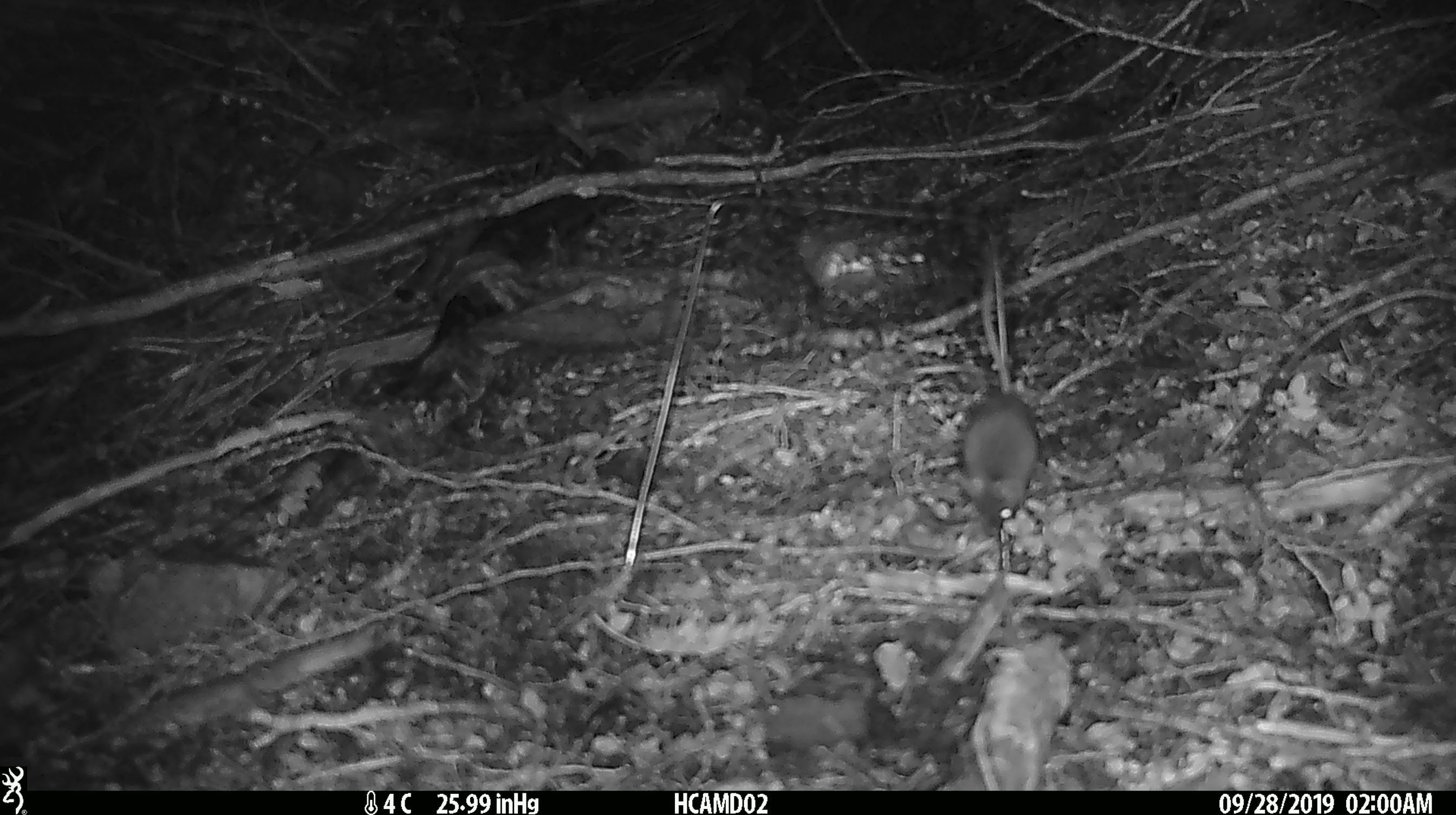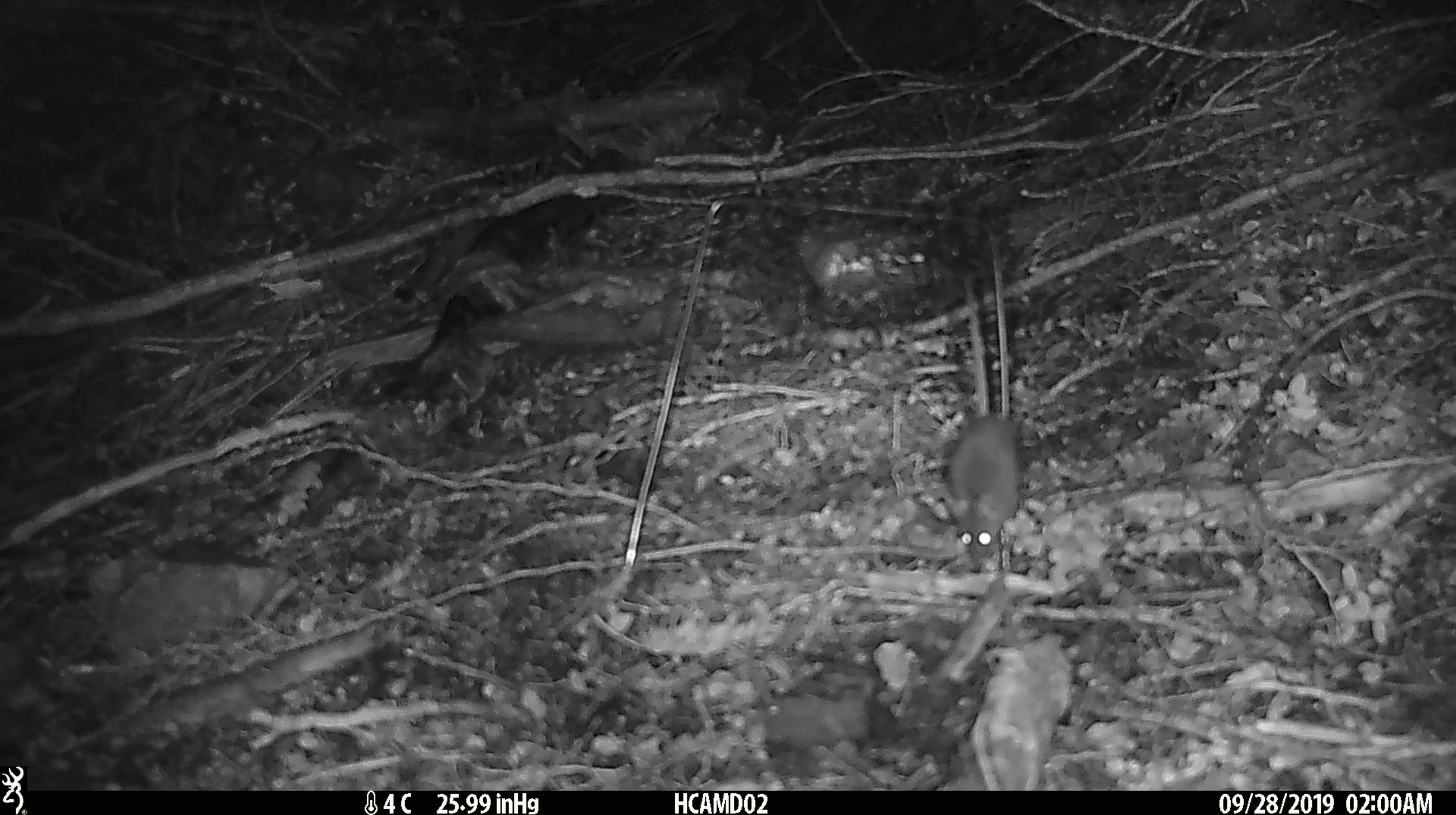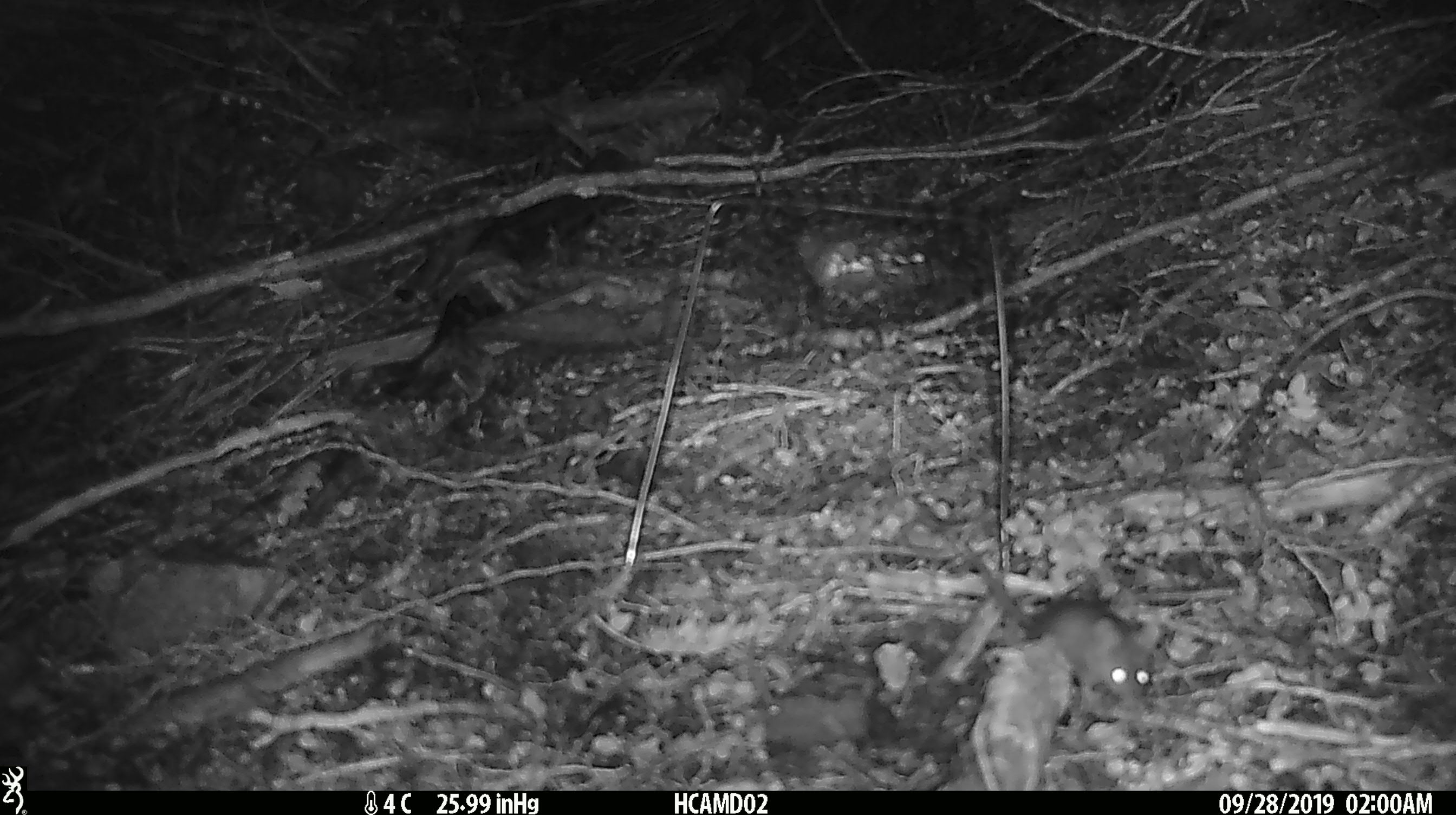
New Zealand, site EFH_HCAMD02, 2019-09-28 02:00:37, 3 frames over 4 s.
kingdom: Animalia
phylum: Chordata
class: Mammalia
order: Rodentia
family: Muridae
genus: Mus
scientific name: Mus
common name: mouse